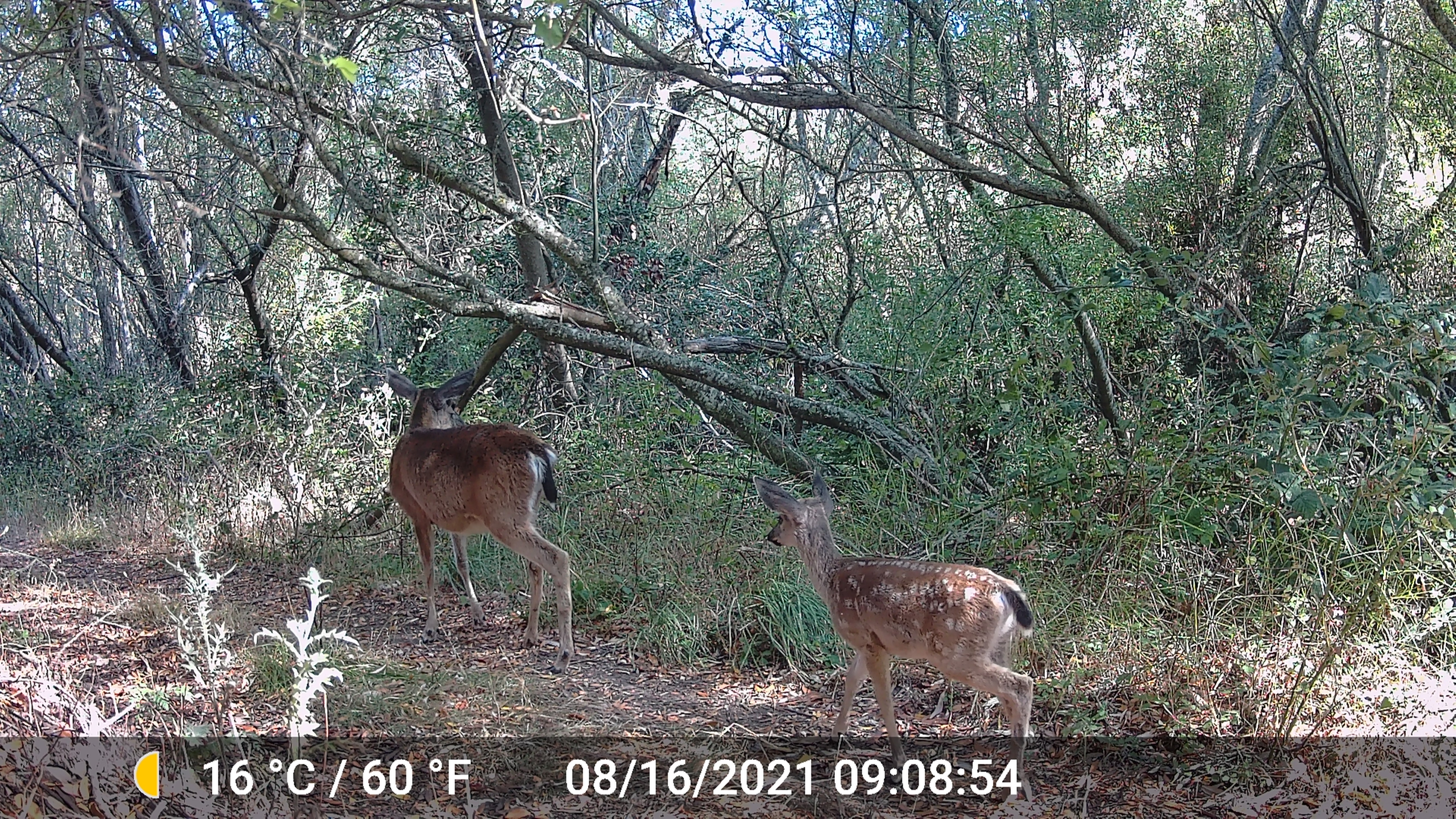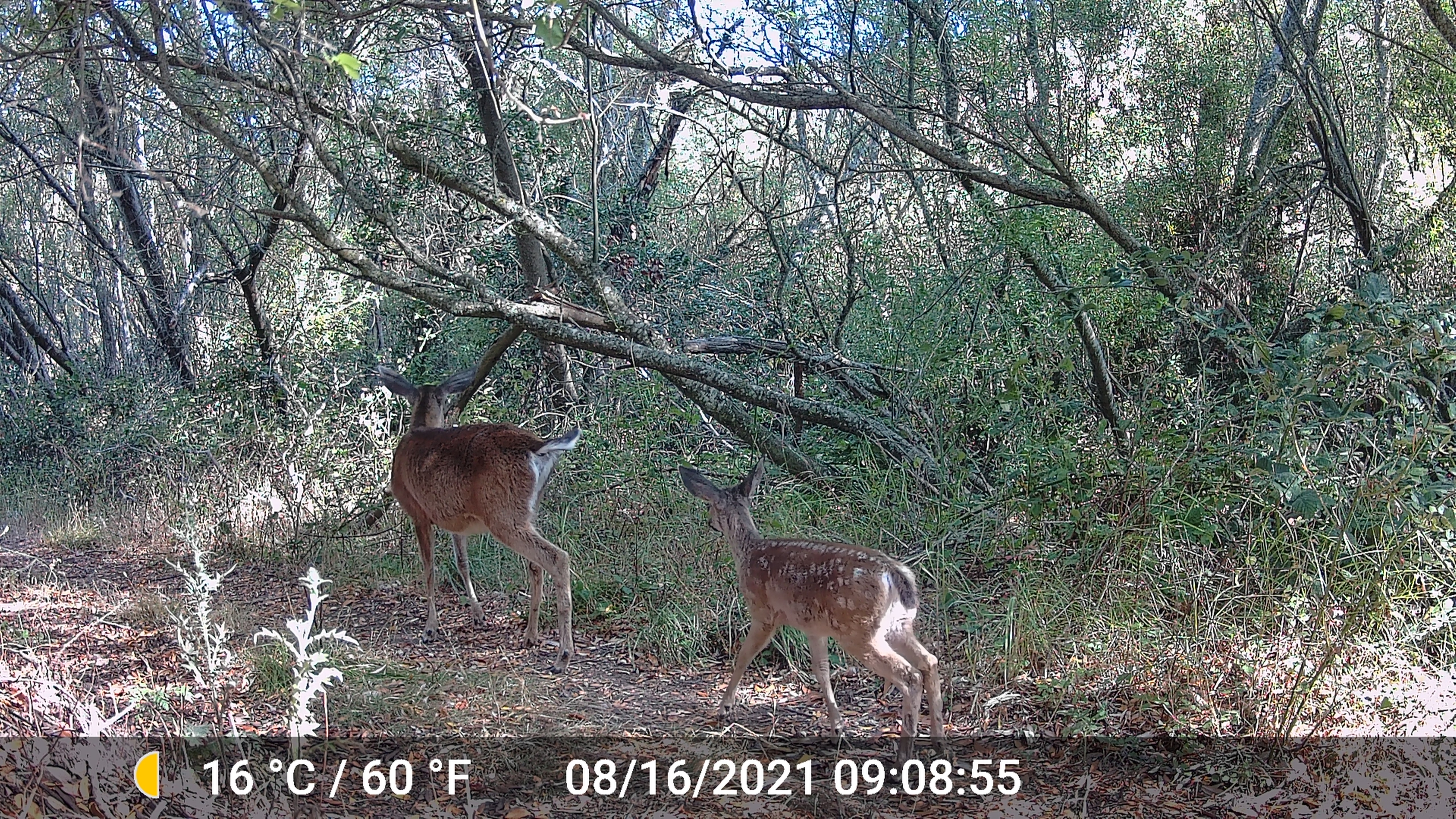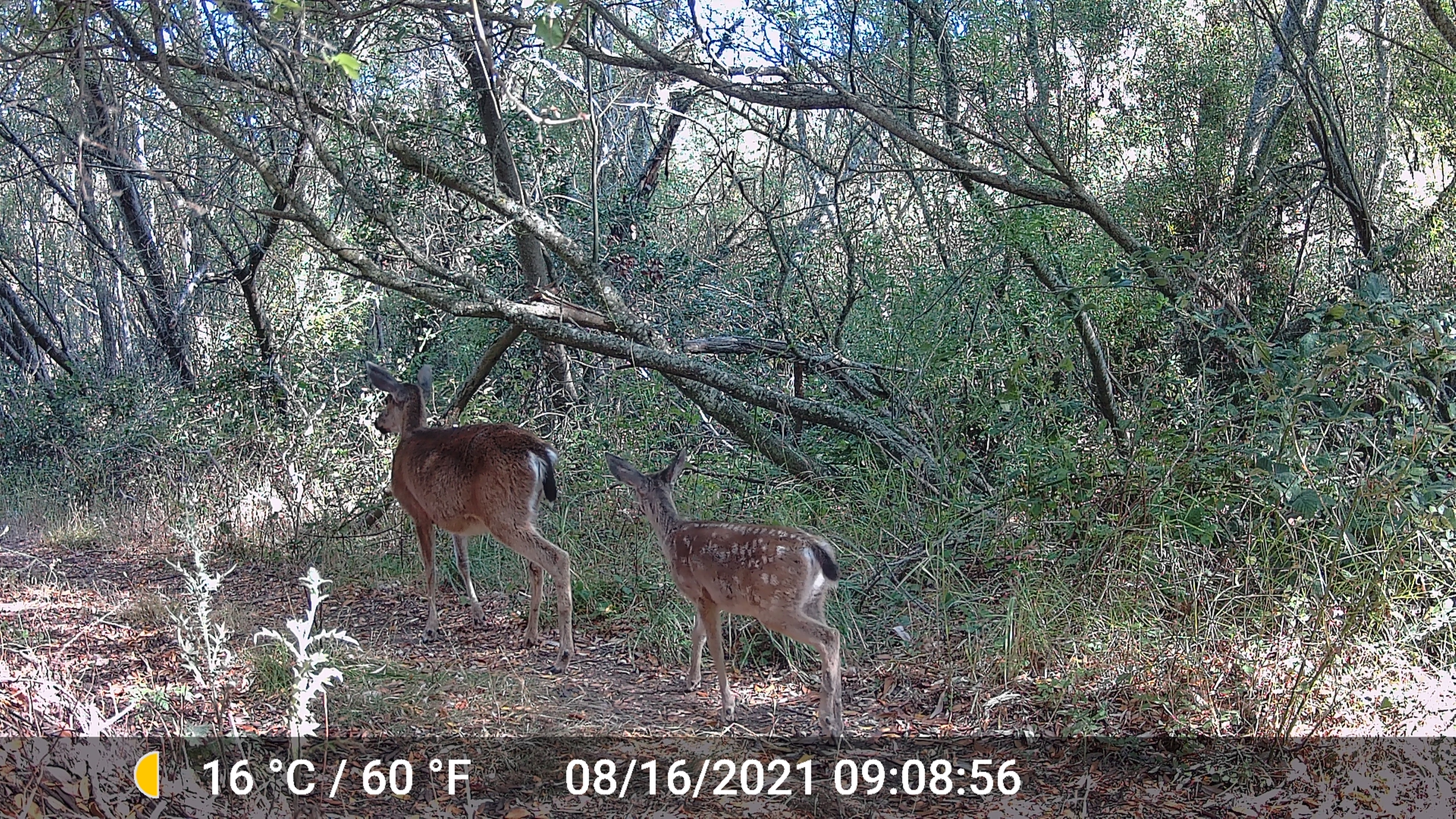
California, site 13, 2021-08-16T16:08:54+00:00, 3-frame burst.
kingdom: Animalia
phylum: Chordata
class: Mammalia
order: Artiodactyla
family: Cervidae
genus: Odocoileus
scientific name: Odocoileus hemionus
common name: mule deer